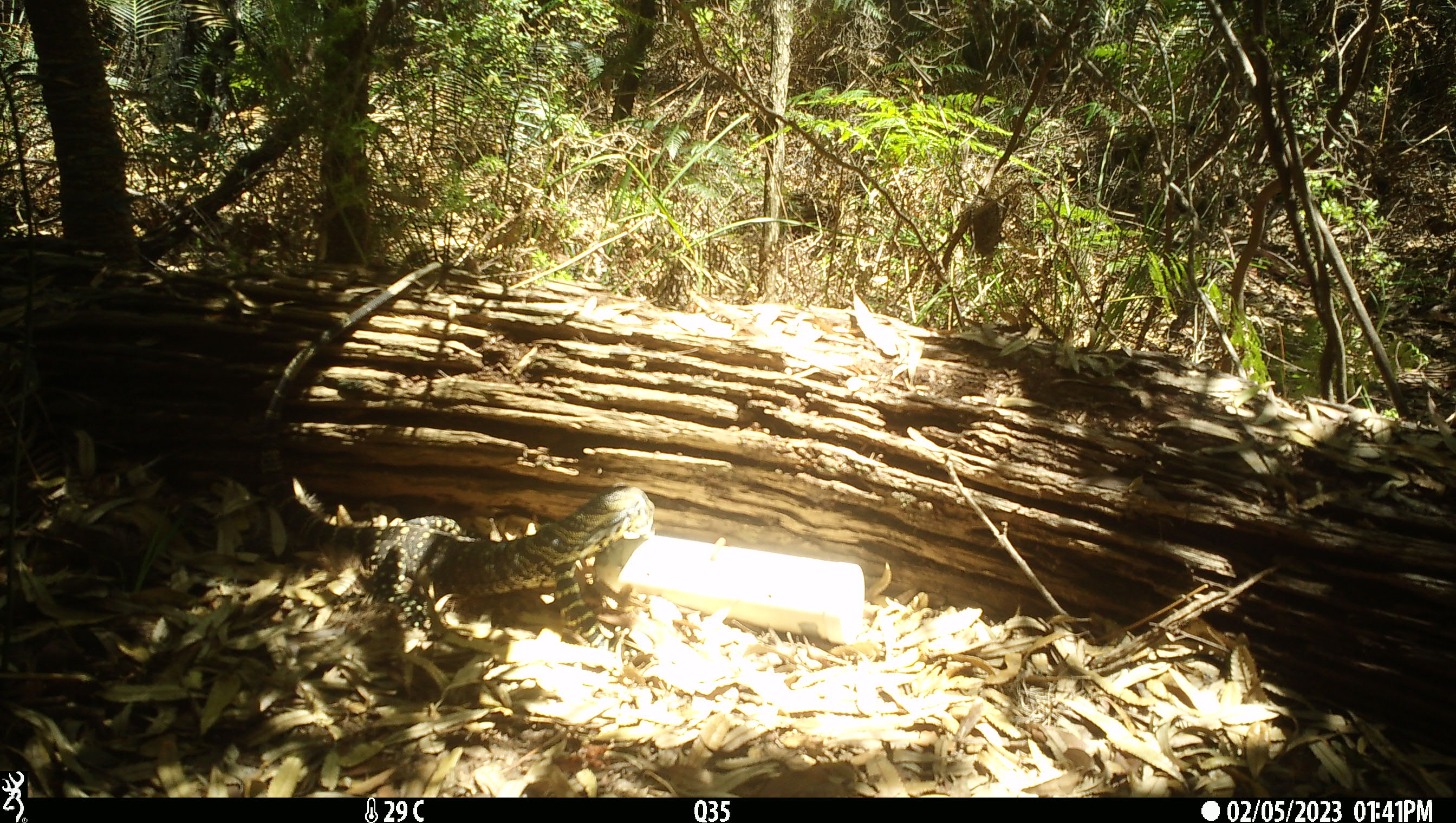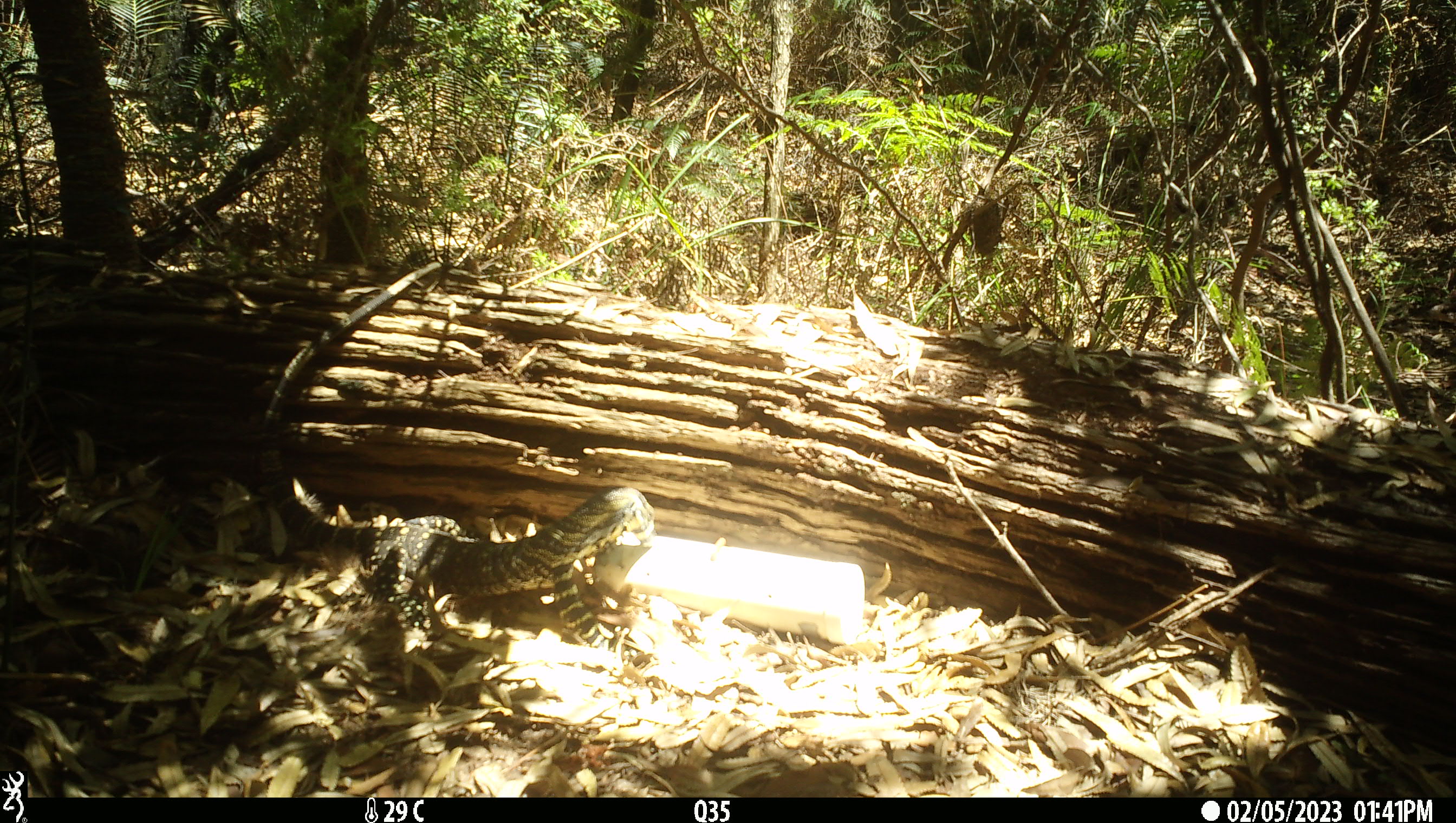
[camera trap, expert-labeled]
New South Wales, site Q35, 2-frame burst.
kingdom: Animalia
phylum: Chordata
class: Reptilia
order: Squamata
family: Varanidae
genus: Varanus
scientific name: Varanus varius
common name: lace monitor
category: goanna